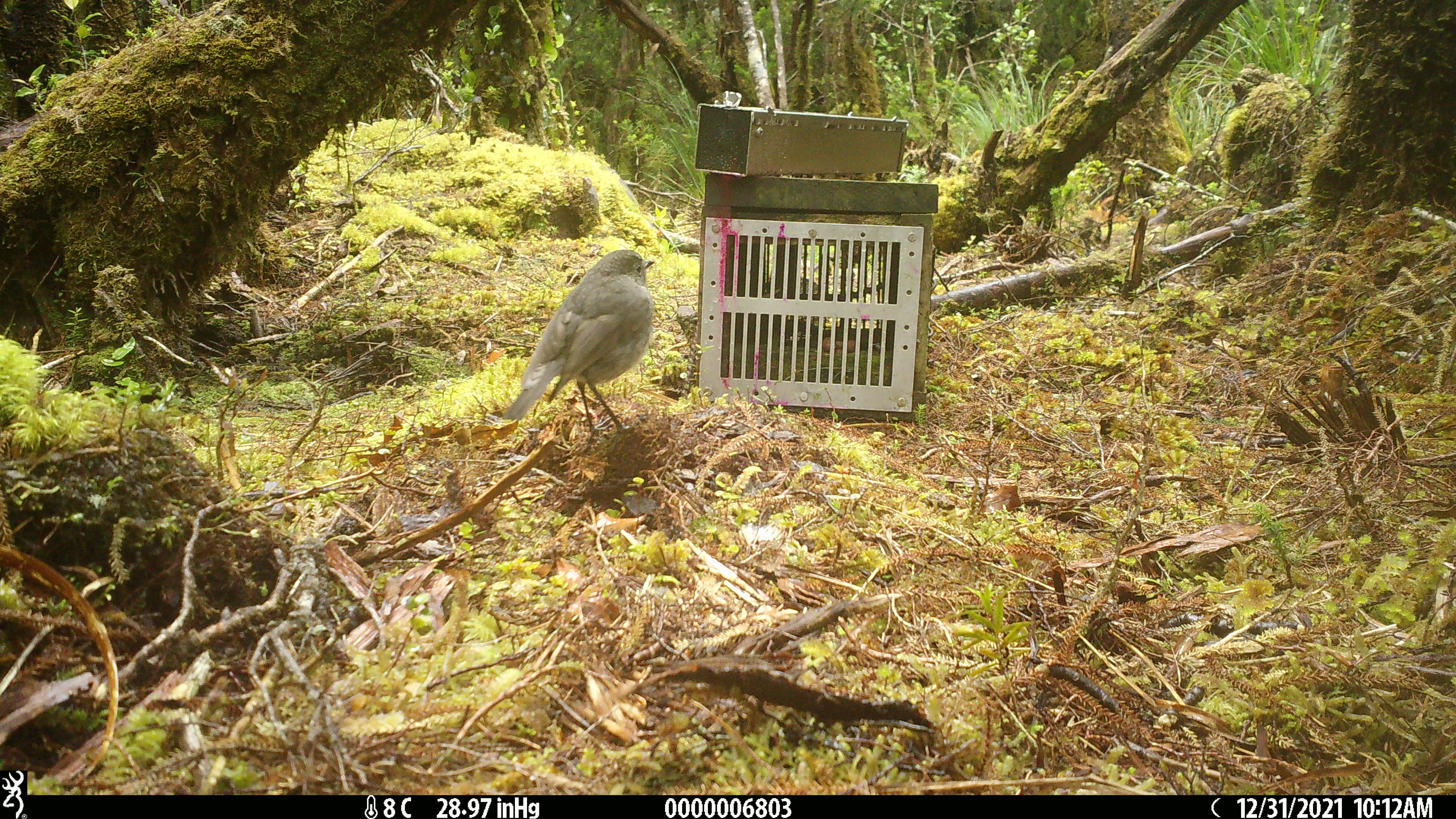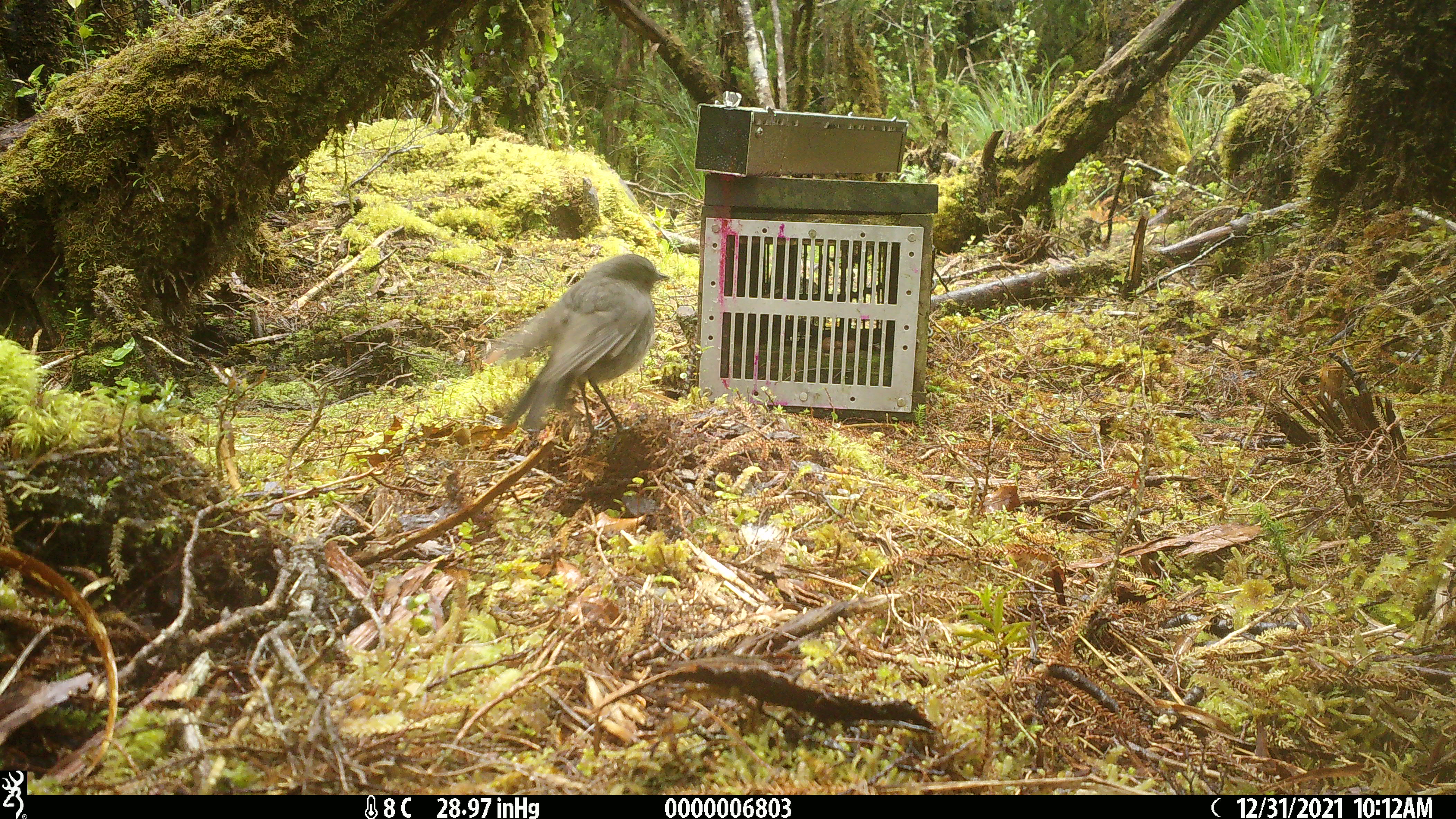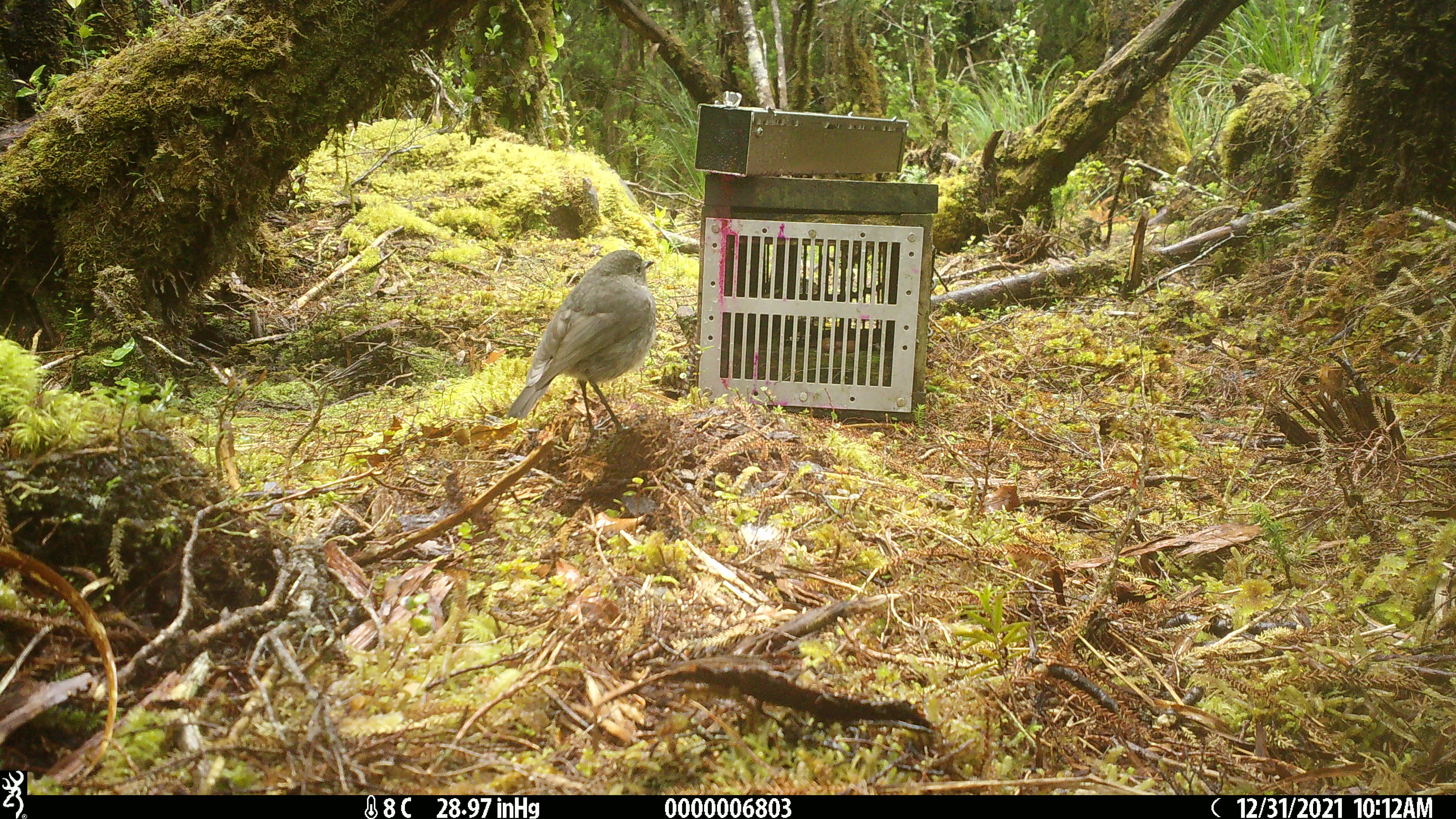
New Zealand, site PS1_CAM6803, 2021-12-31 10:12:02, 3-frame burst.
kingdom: Animalia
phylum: Chordata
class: Aves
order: Passeriformes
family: Petroicidae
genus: Petroica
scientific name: Petroica australis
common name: new zealand robin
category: robin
Robin (new zealand robin) (Petroica australis).